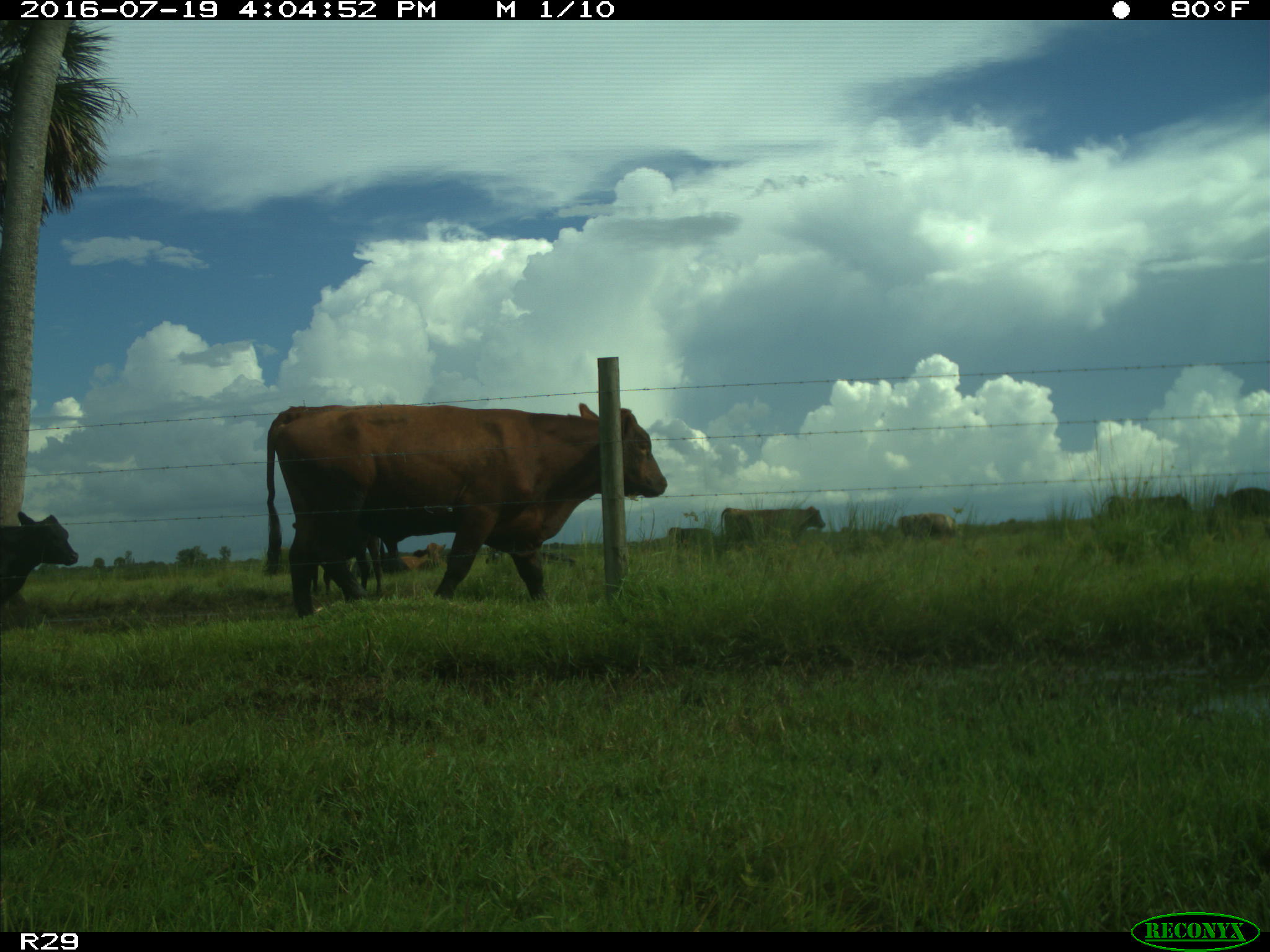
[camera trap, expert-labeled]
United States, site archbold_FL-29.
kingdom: Animalia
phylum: Chordata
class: Mammalia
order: Artiodactyla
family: Bovidae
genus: Bos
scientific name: Bos taurus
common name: domestic cow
Bos taurus (domestic cow).